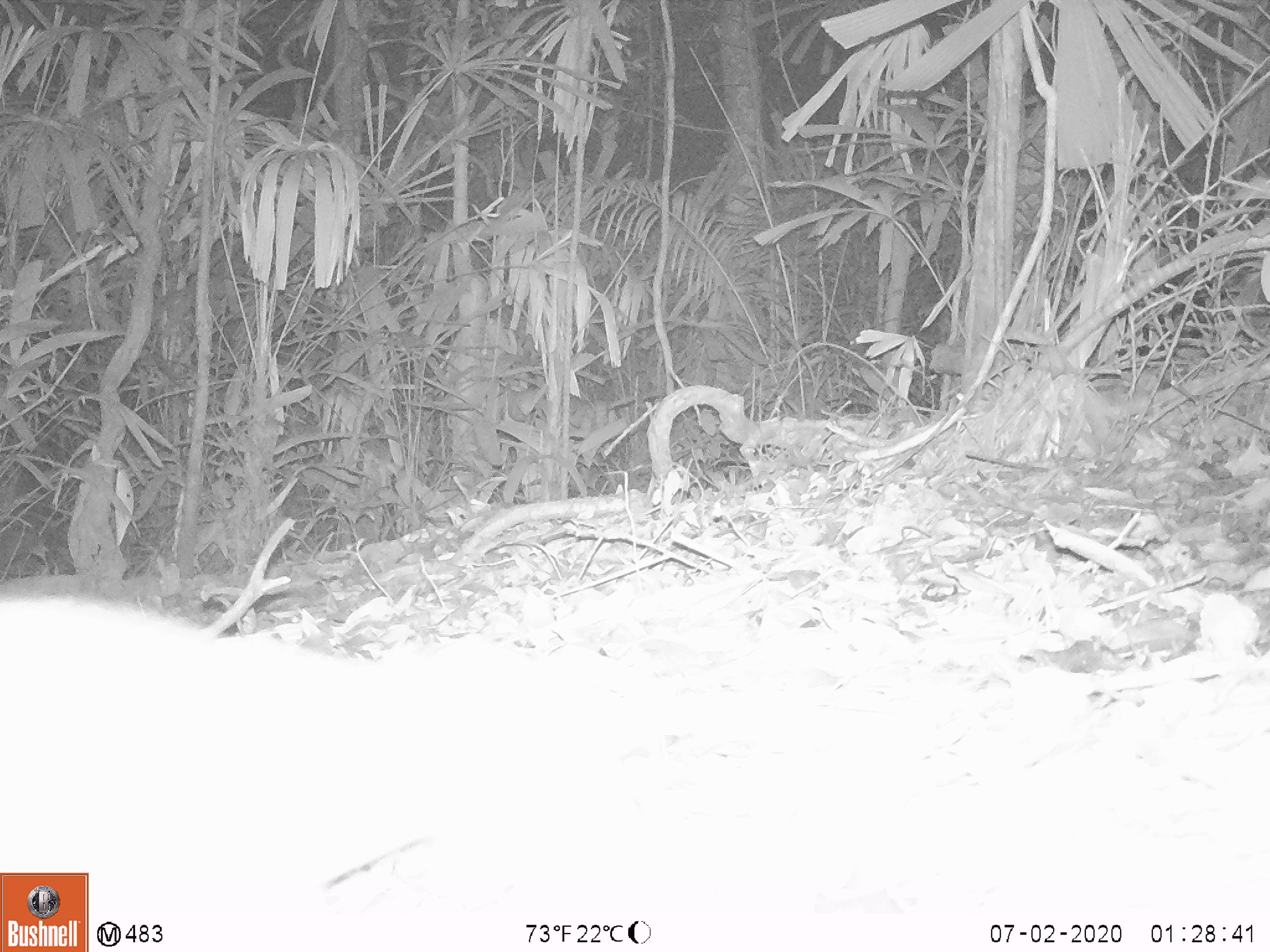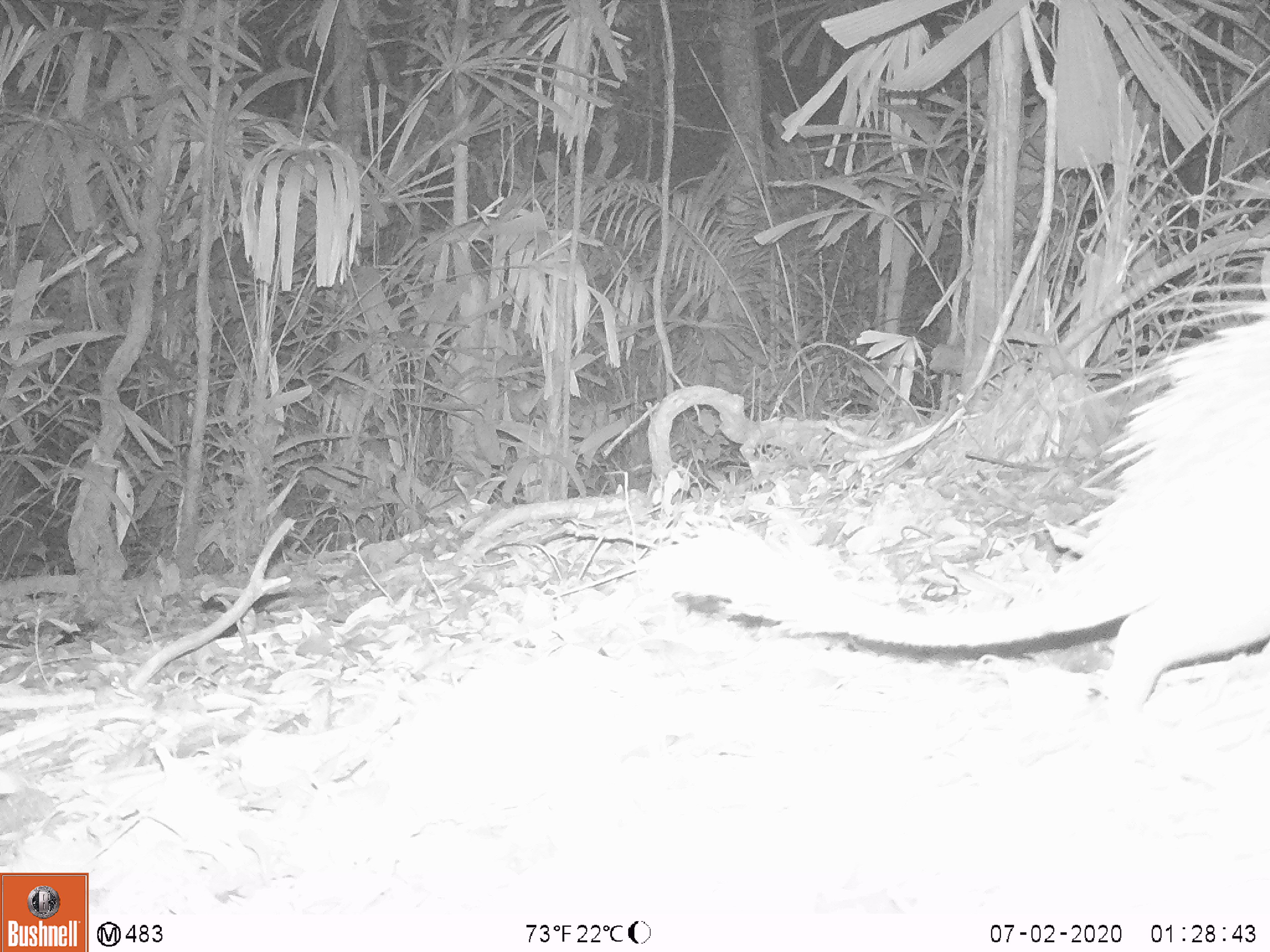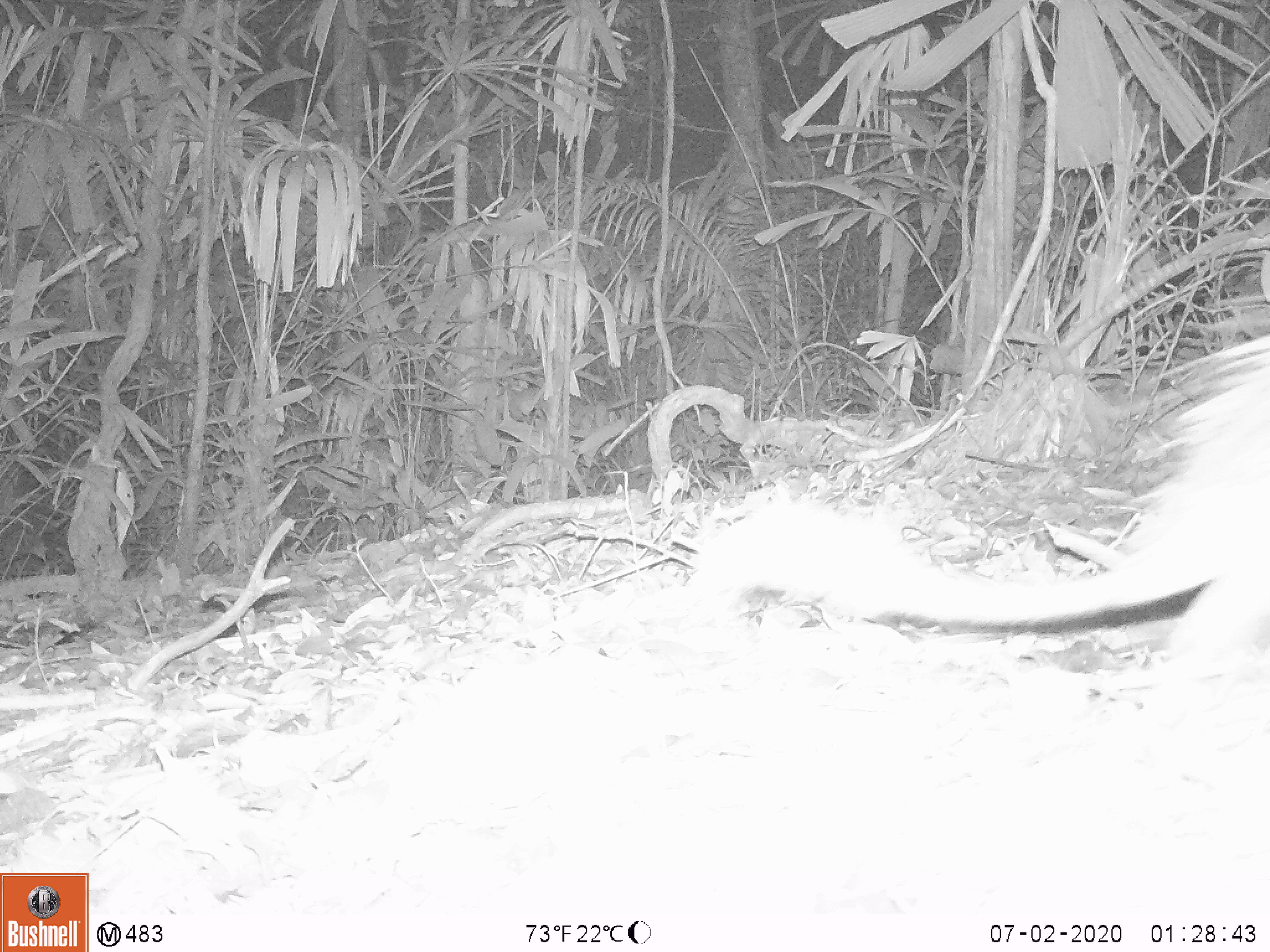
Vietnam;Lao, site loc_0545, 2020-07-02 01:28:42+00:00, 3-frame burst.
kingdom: Animalia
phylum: Chordata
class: Mammalia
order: Rodentia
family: Hystricidae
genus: Atherurus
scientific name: Atherurus macrourus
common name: asiatic brush-tailed porcupine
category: asiatic brush tailed porcupine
Asiatic brush tailed porcupine (asiatic brush-tailed porcupine) (Atherurus macrourus). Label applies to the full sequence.